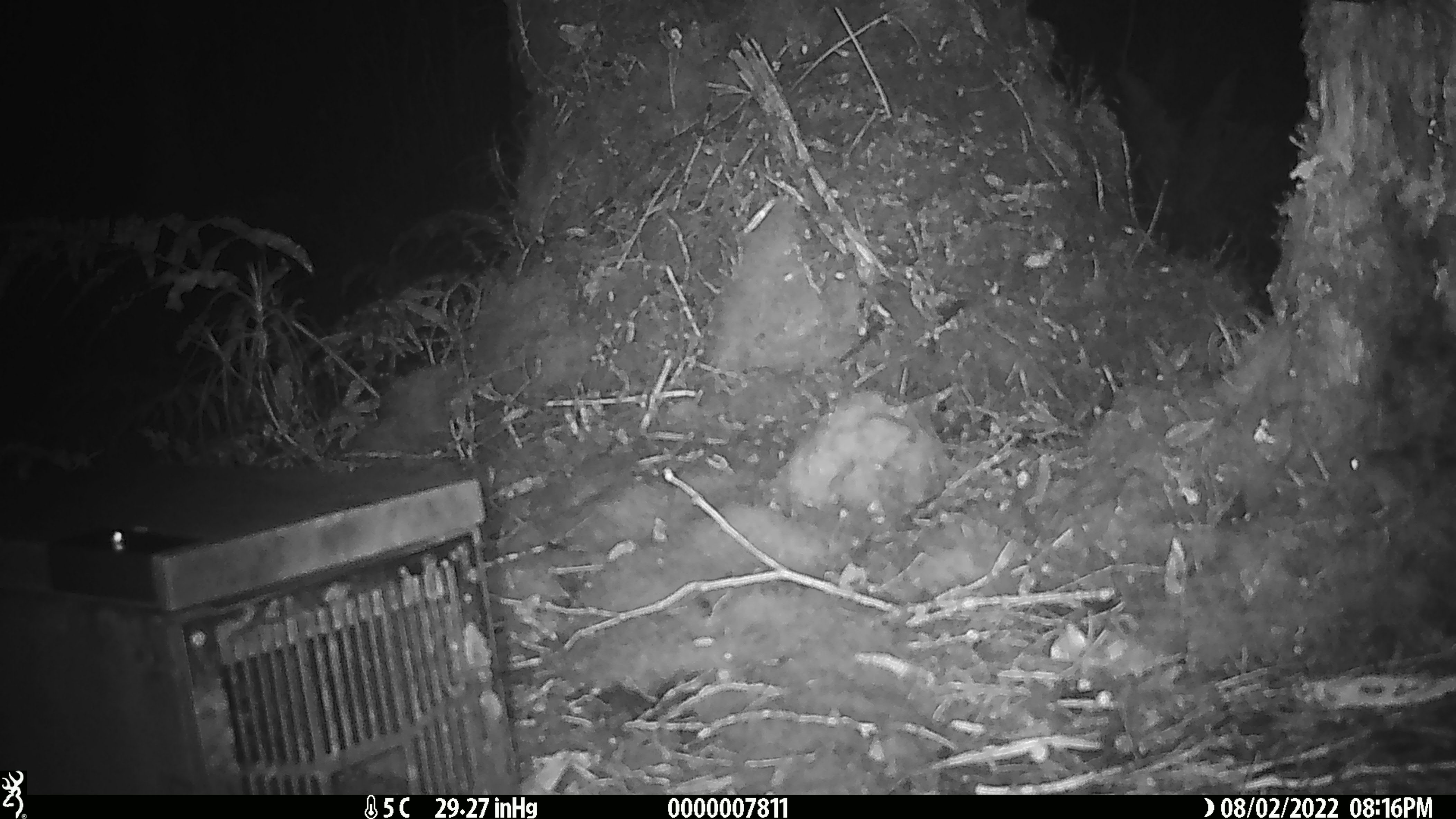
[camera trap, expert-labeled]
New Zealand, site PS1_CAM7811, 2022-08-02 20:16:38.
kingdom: Animalia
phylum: Chordata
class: Mammalia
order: Rodentia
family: Muridae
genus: Mus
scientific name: Mus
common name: mouse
Mouse (Mus).